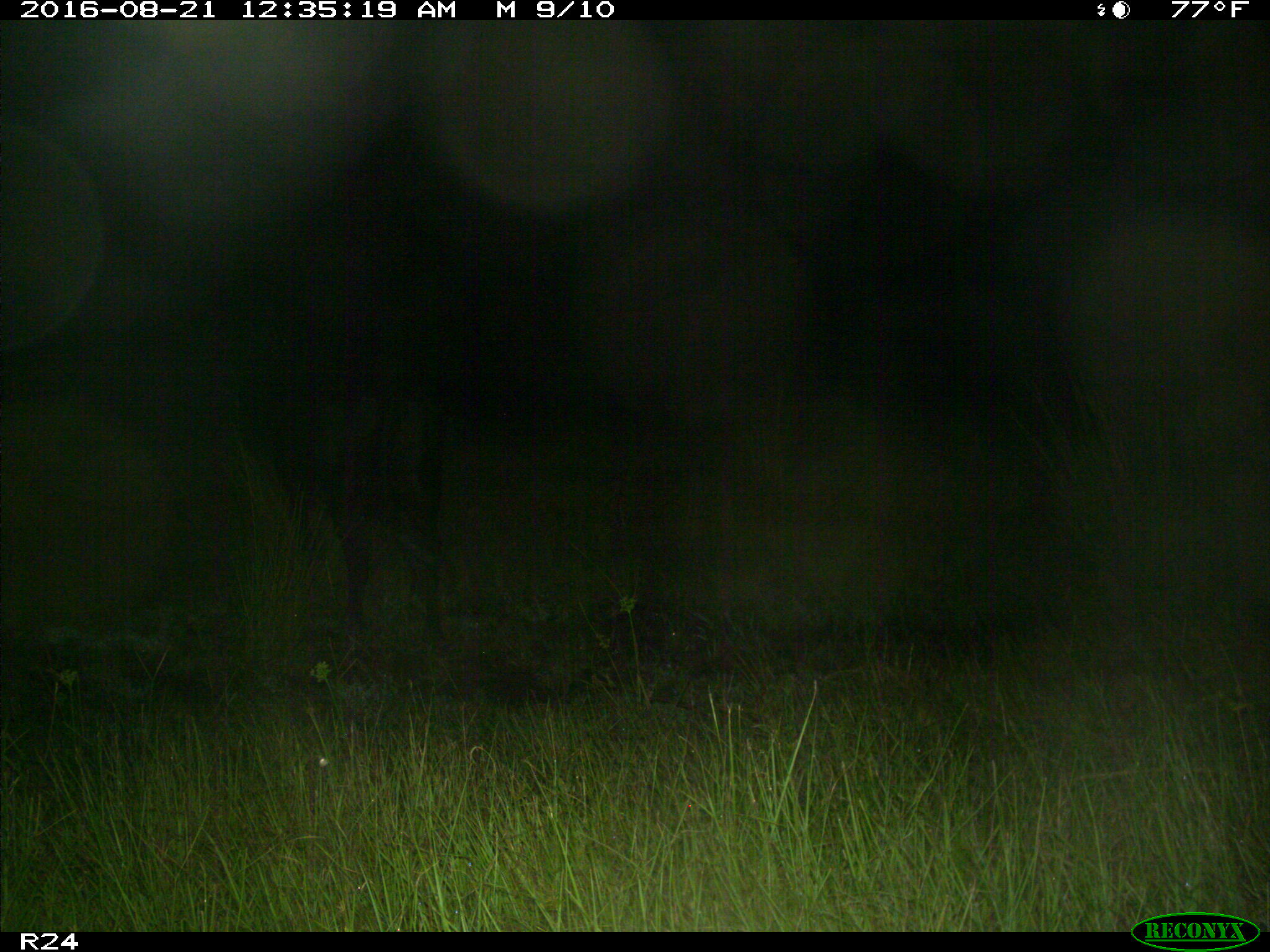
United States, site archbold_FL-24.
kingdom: Animalia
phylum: Chordata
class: Mammalia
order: Artiodactyla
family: Bovidae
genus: Bos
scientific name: Bos taurus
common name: domestic cow